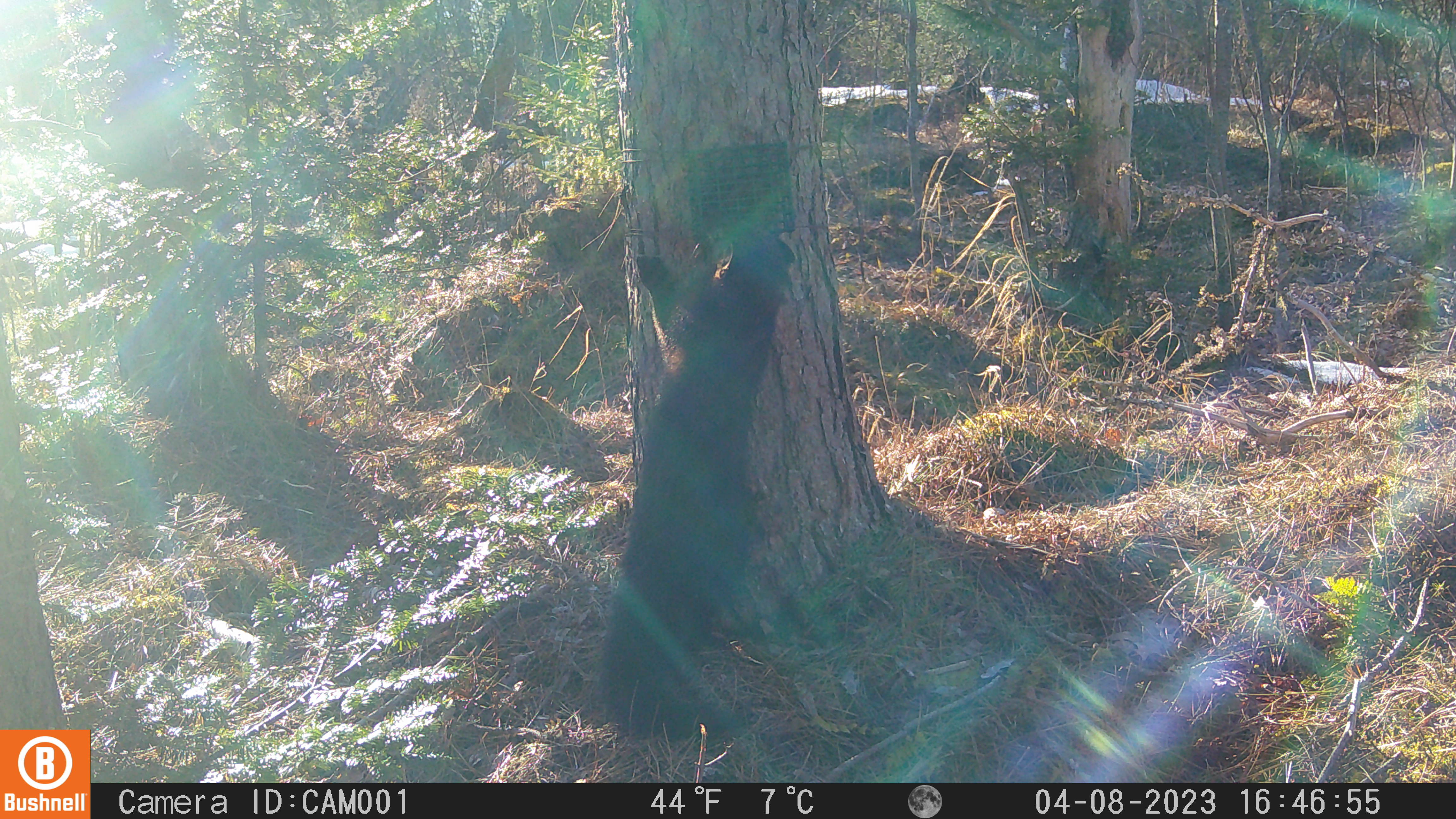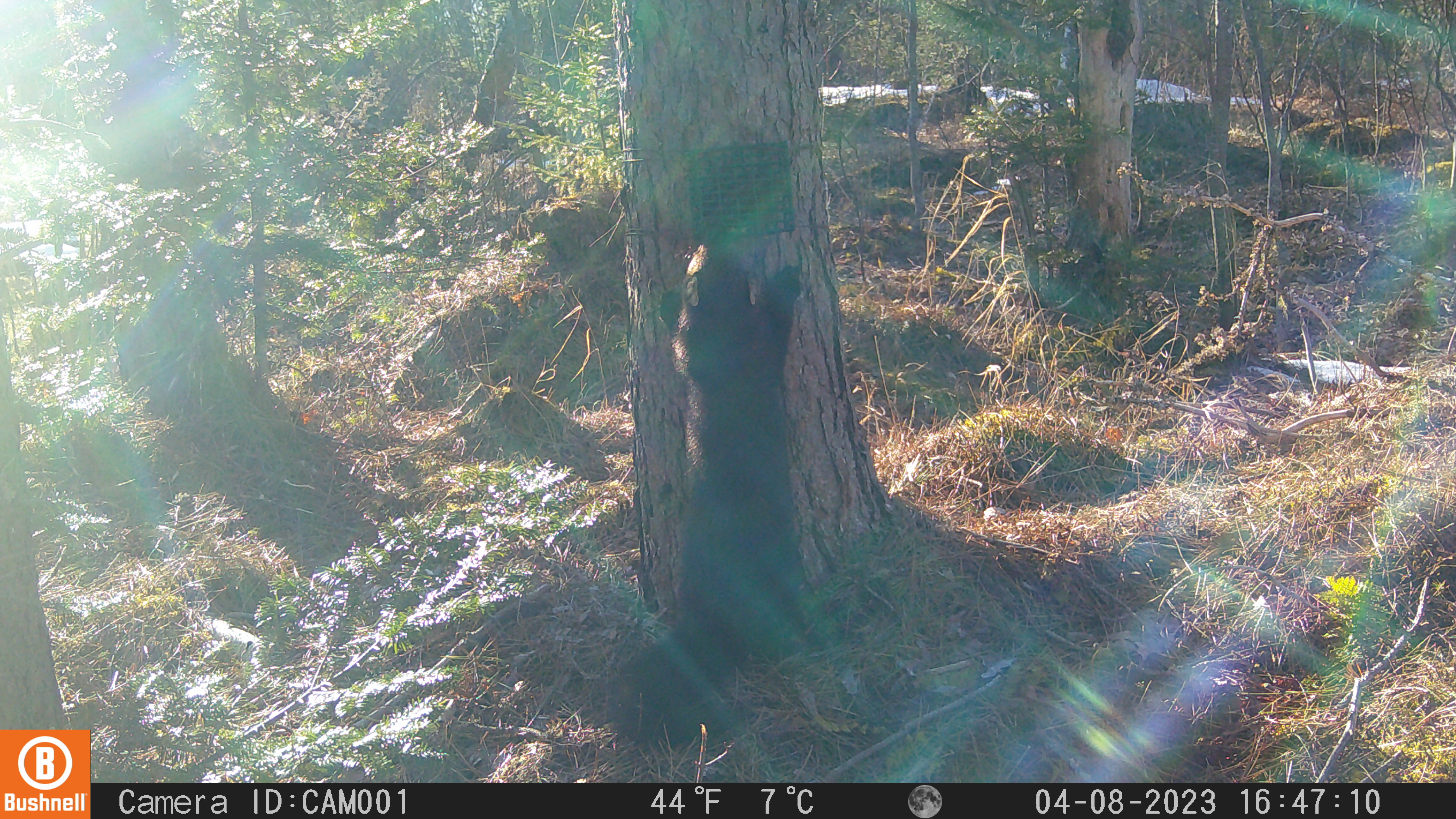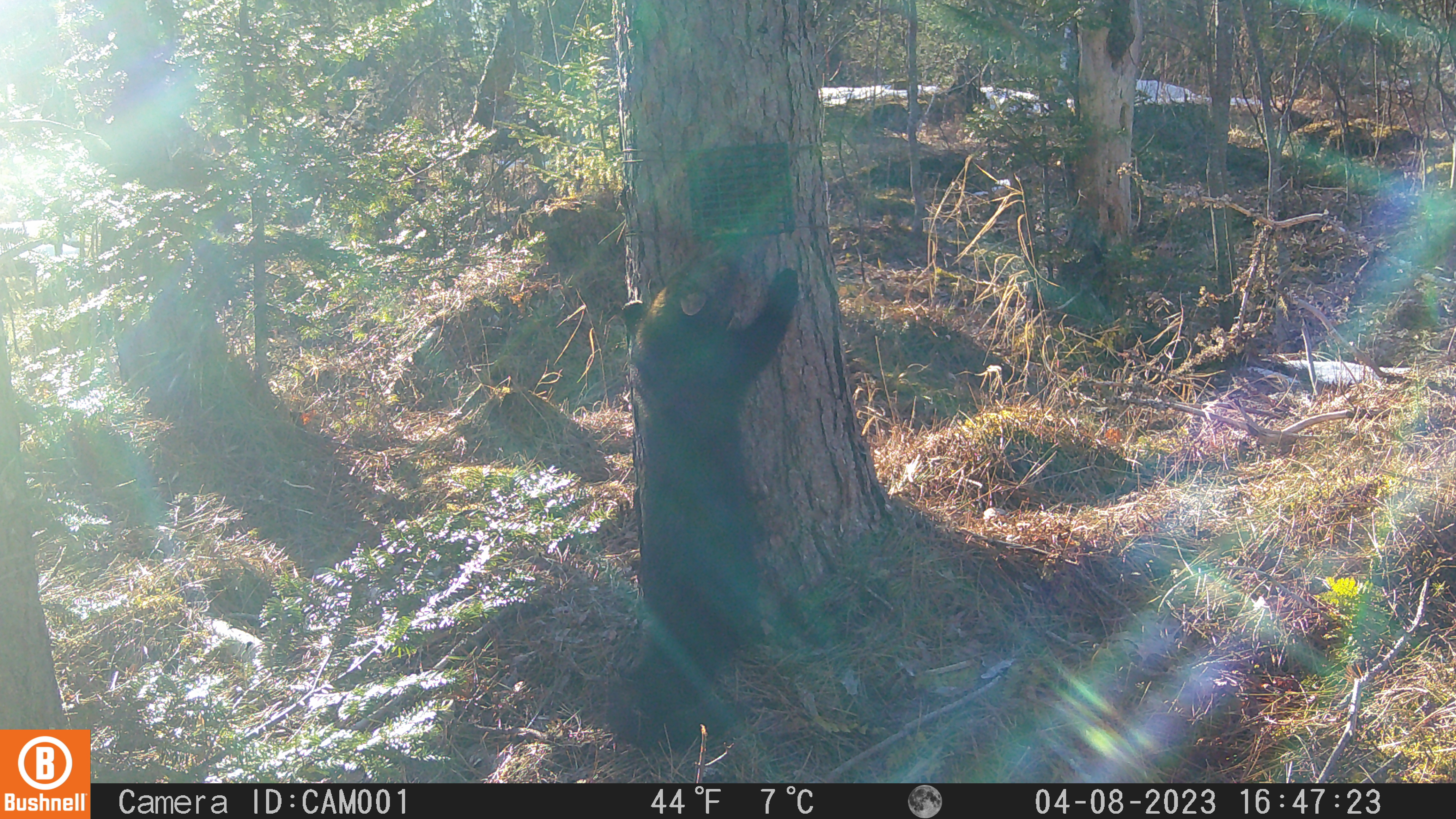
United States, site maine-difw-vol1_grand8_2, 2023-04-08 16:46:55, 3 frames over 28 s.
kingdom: Animalia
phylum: Chordata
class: Mammalia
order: Carnivora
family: Mustelidae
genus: Pekania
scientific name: Pekania pennanti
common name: fisher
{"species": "fisher (Pekania pennanti)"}